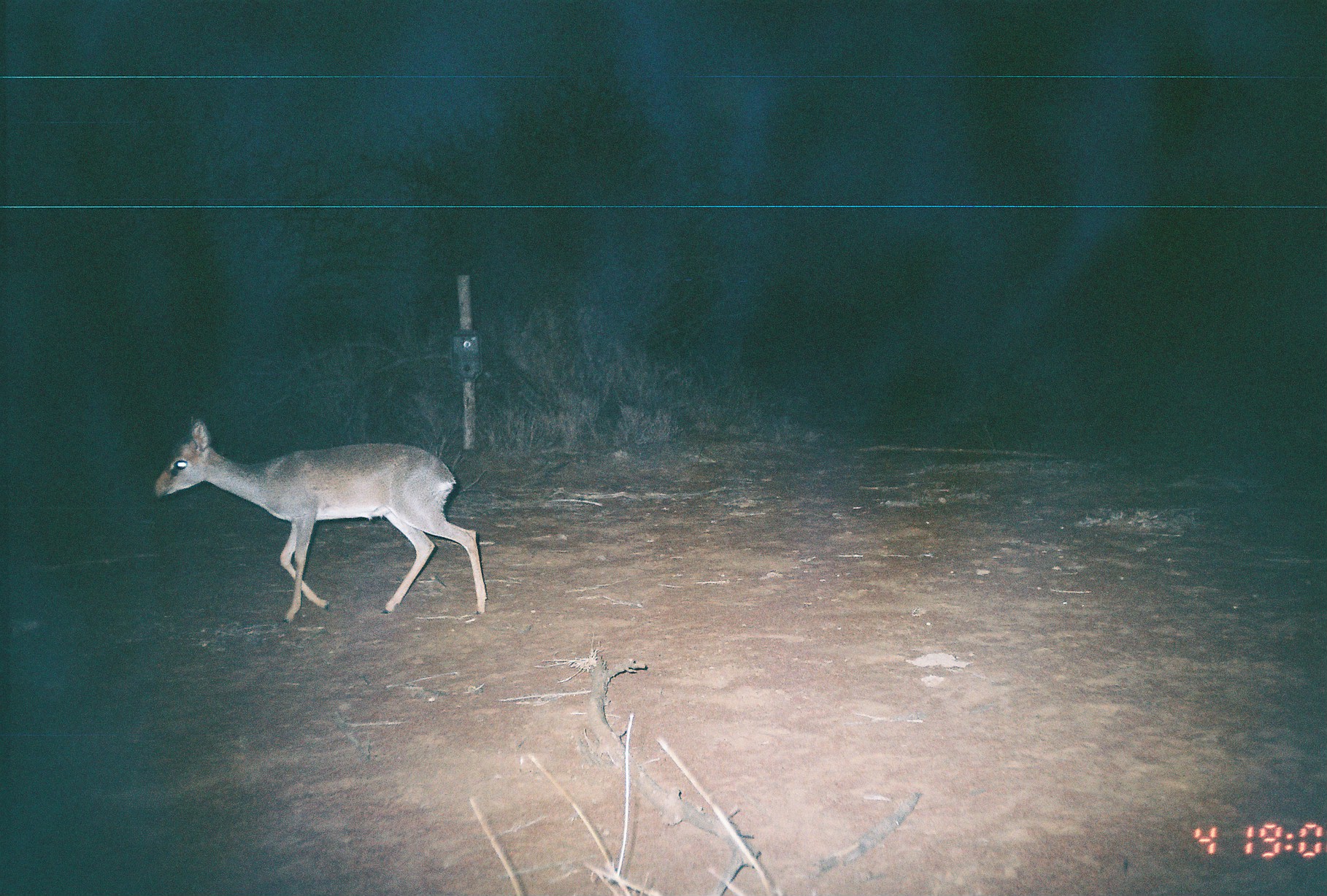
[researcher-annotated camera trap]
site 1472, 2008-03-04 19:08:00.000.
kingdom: Animalia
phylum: Chordata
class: Mammalia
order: Artiodactyla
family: Bovidae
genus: Madoqua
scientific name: Madoqua guentheri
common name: günther's dik-dik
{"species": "Madoqua guentheri (günther's dik-dik)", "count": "1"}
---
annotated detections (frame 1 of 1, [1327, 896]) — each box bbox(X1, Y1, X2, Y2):
madoqua guentheri: bbox(151, 413, 486, 624)